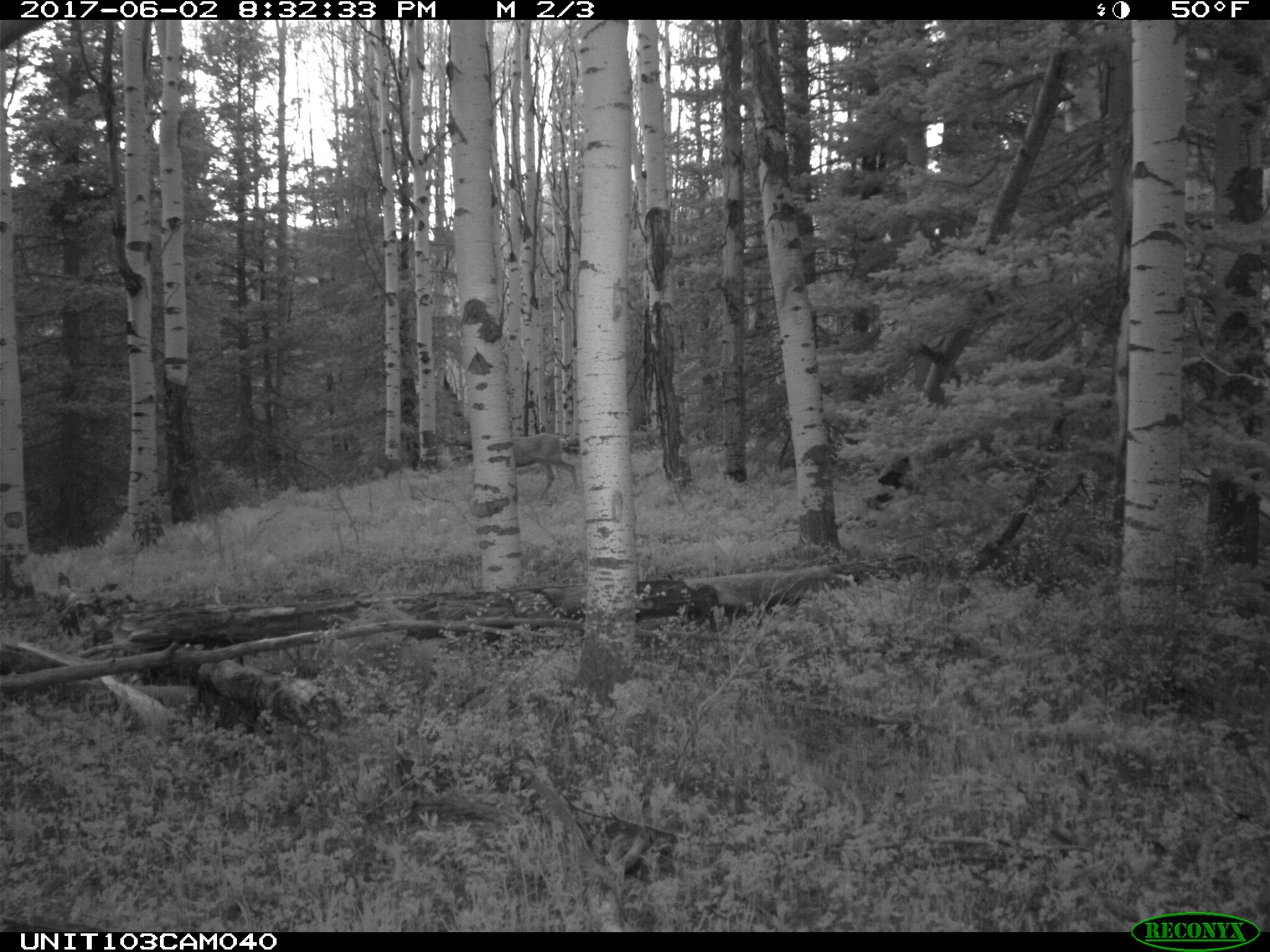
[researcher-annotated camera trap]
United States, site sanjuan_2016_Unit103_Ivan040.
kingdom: Animalia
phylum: Chordata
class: Mammalia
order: Artiodactyla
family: Cervidae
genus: Odocoileus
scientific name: Odocoileus hemionus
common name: mule deer